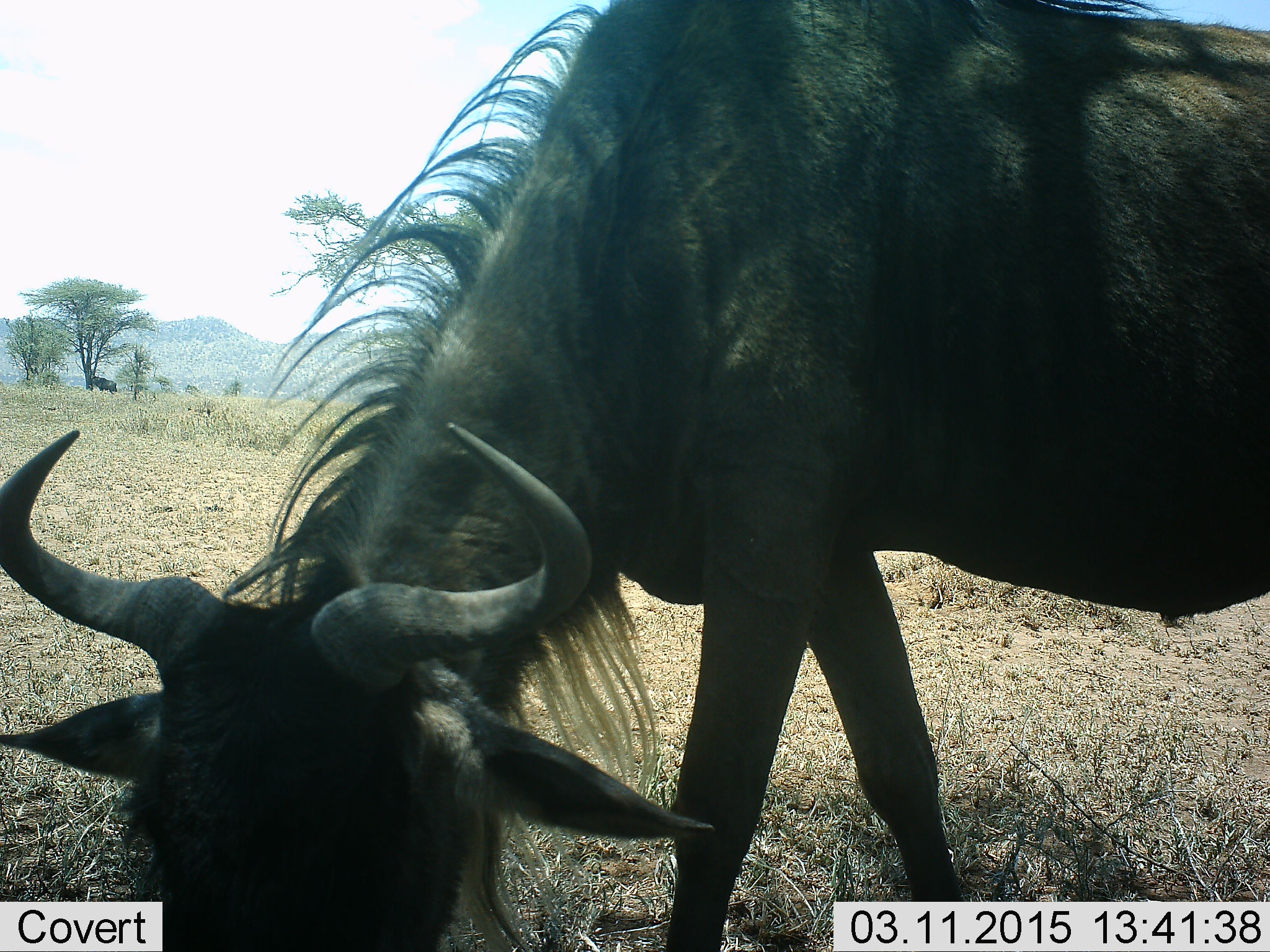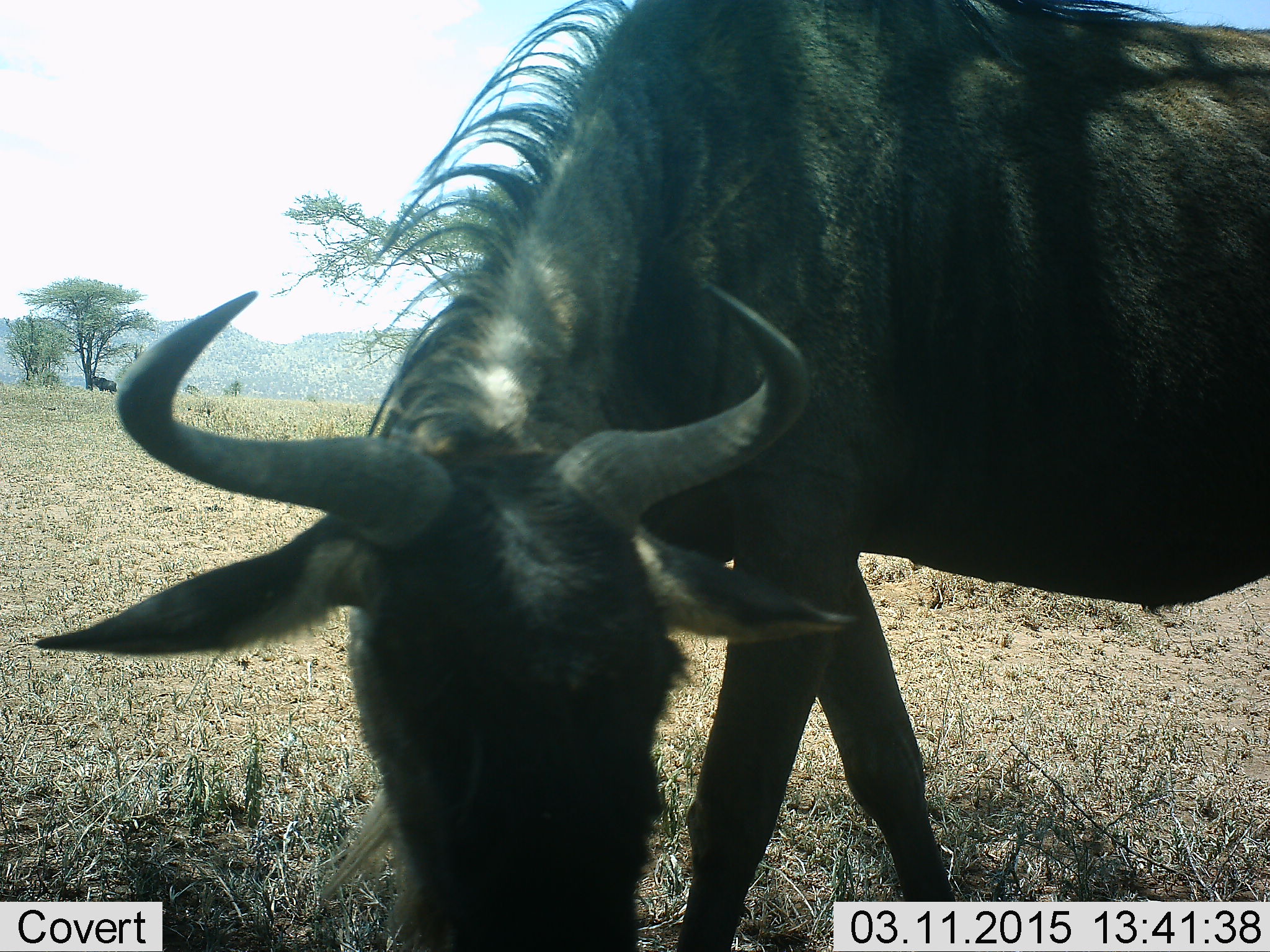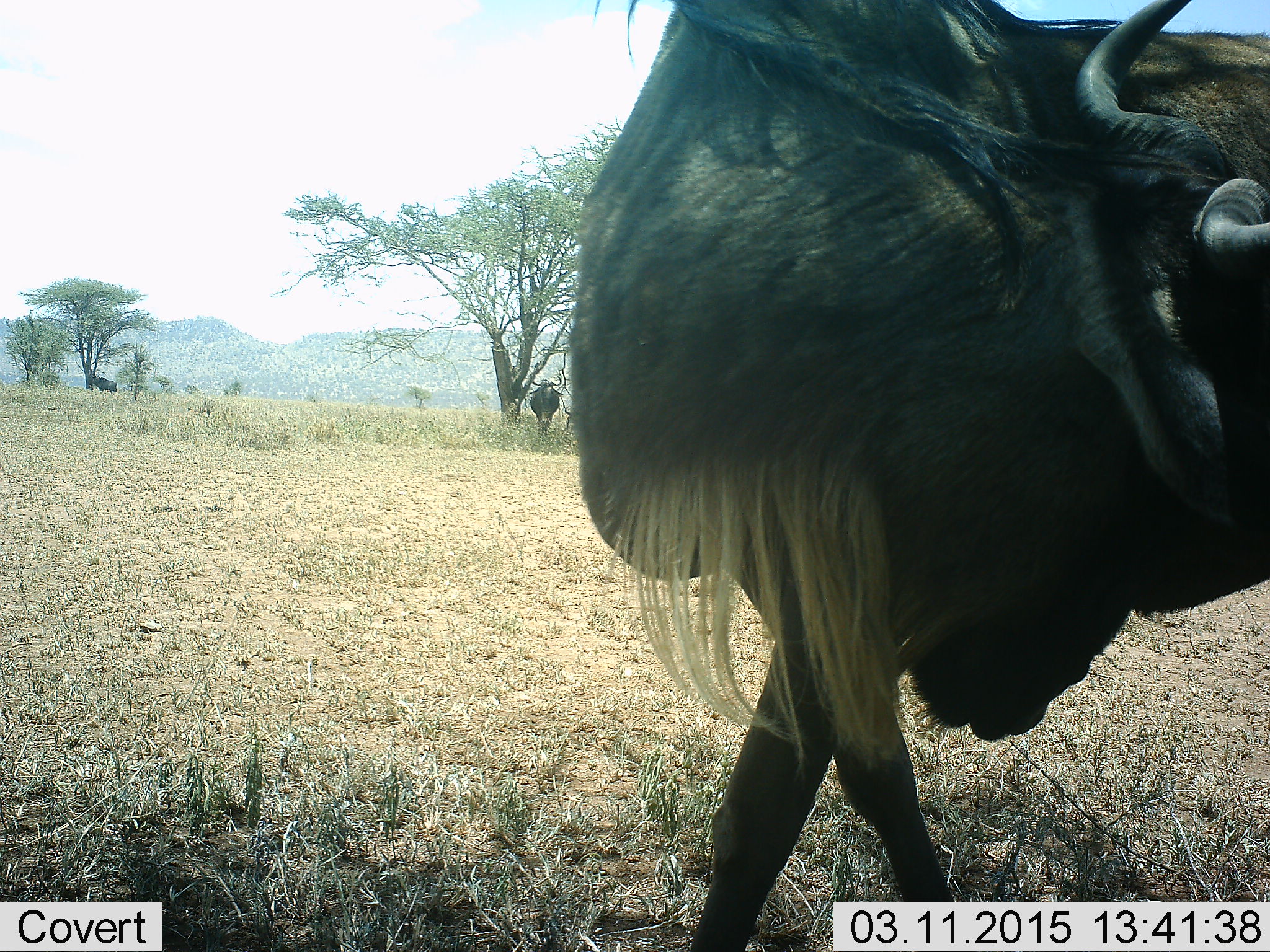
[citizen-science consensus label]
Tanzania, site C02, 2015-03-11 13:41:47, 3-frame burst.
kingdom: Animalia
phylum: Chordata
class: Mammalia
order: Artiodactyla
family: Bovidae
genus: Connochaetes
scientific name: Connochaetes taurinus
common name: blue wildebeest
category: wildebeest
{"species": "wildebeest (blue wildebeest) (Connochaetes taurinus)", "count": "2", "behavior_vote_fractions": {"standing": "60%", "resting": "0%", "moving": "30%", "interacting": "0%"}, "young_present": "0%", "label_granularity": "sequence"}